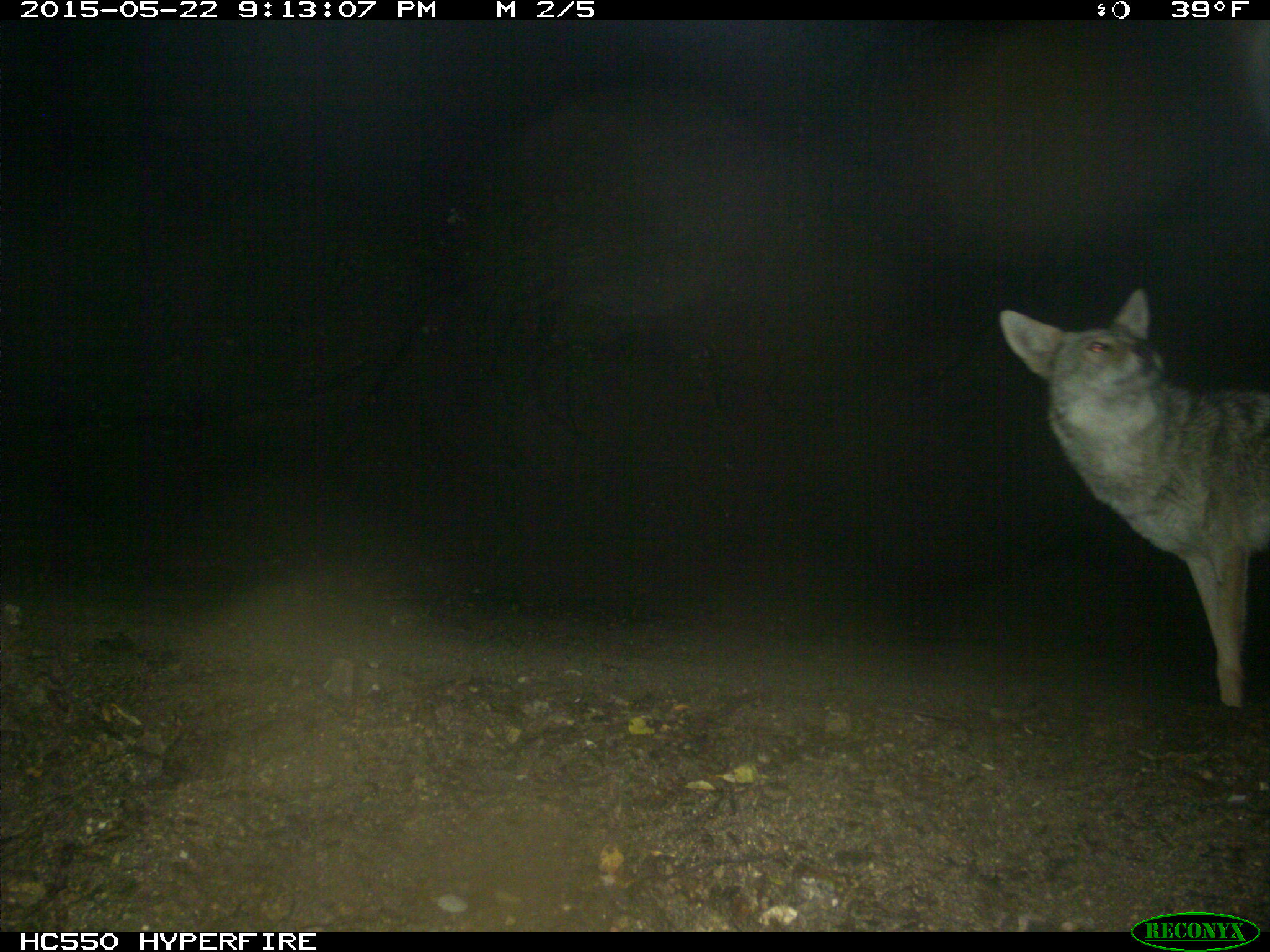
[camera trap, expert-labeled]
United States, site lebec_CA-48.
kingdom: Animalia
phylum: Chordata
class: Mammalia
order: Carnivora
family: Canidae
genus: Canis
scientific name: Canis latrans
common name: coyote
Canis latrans (coyote).